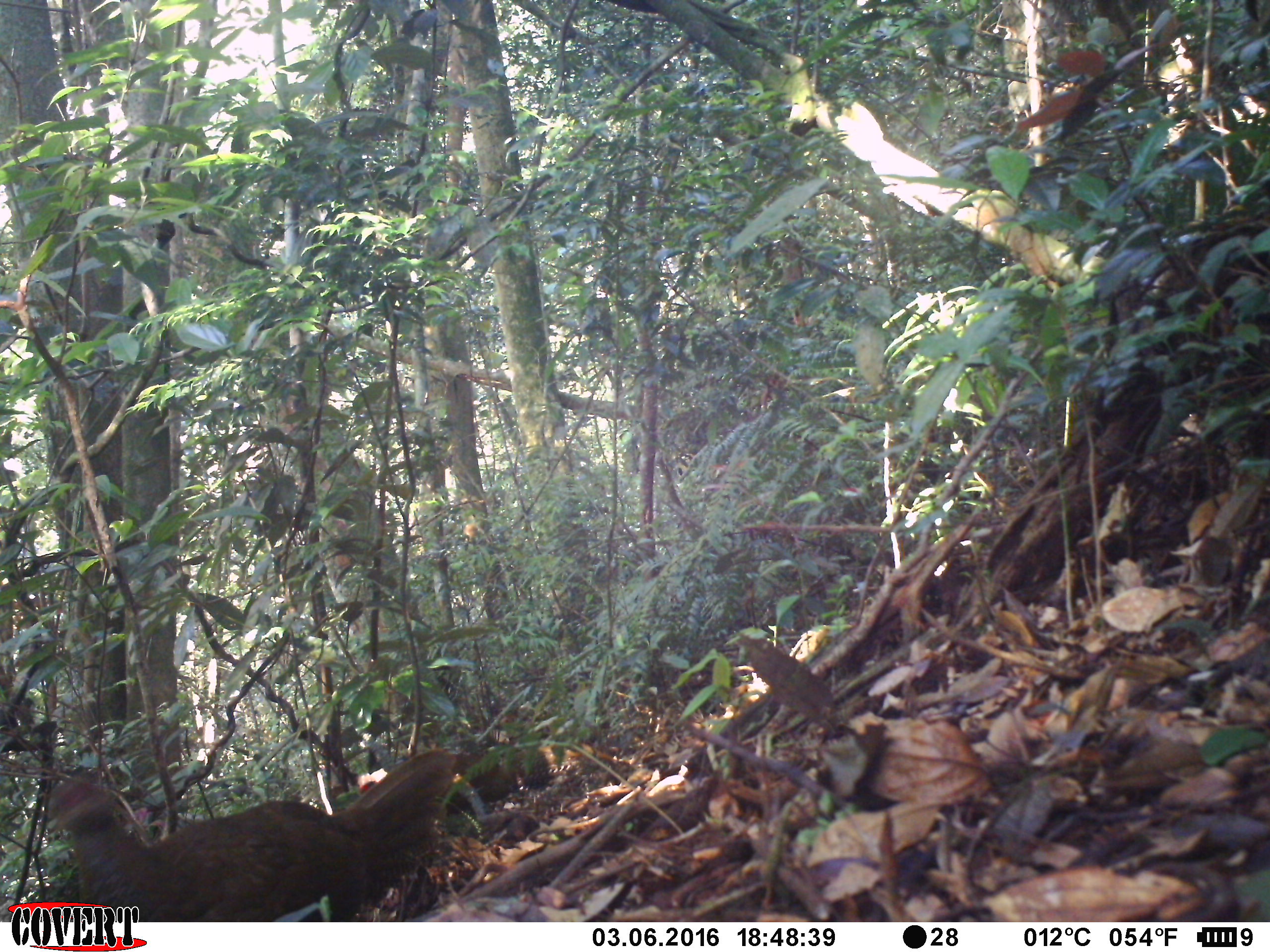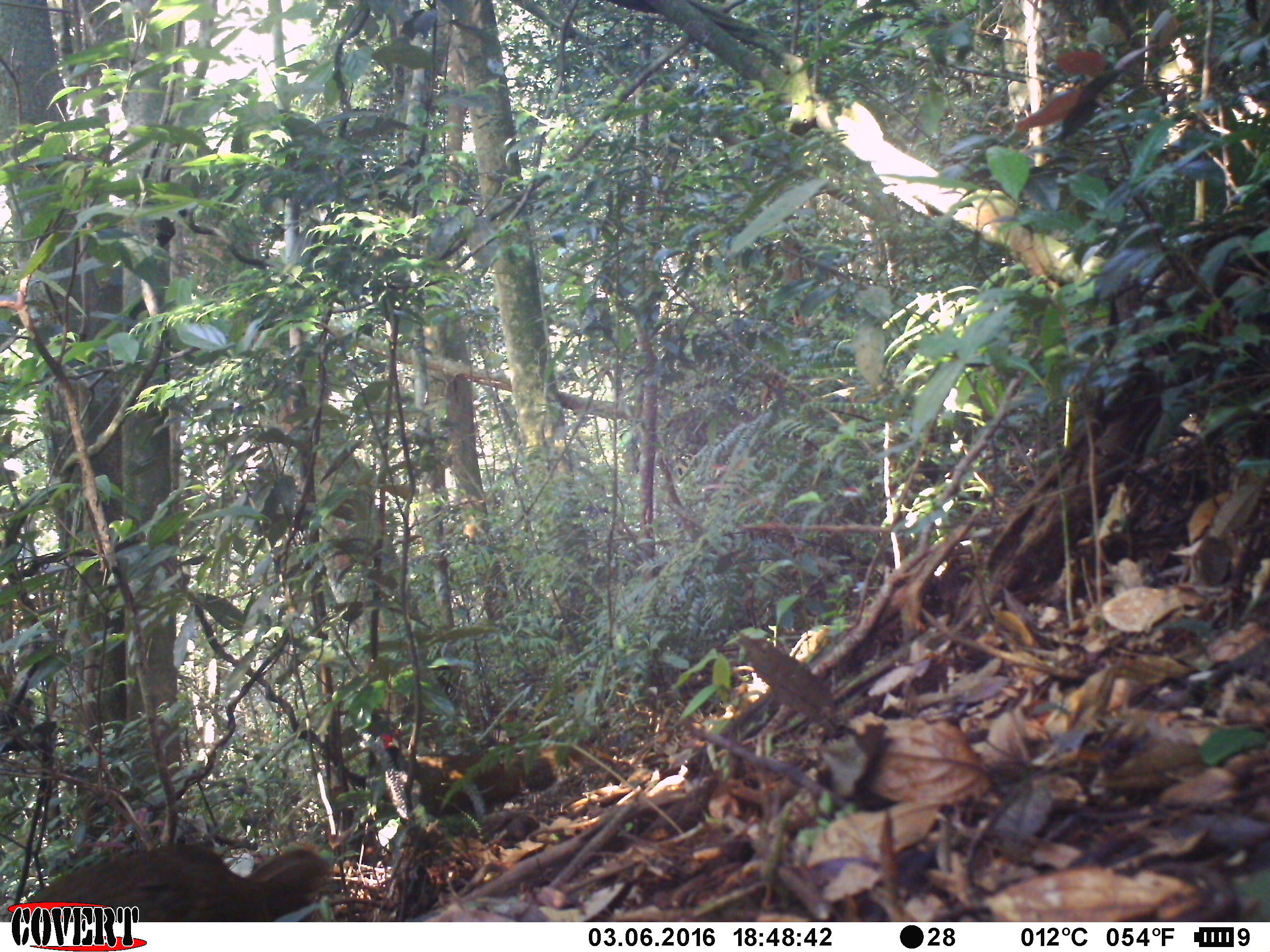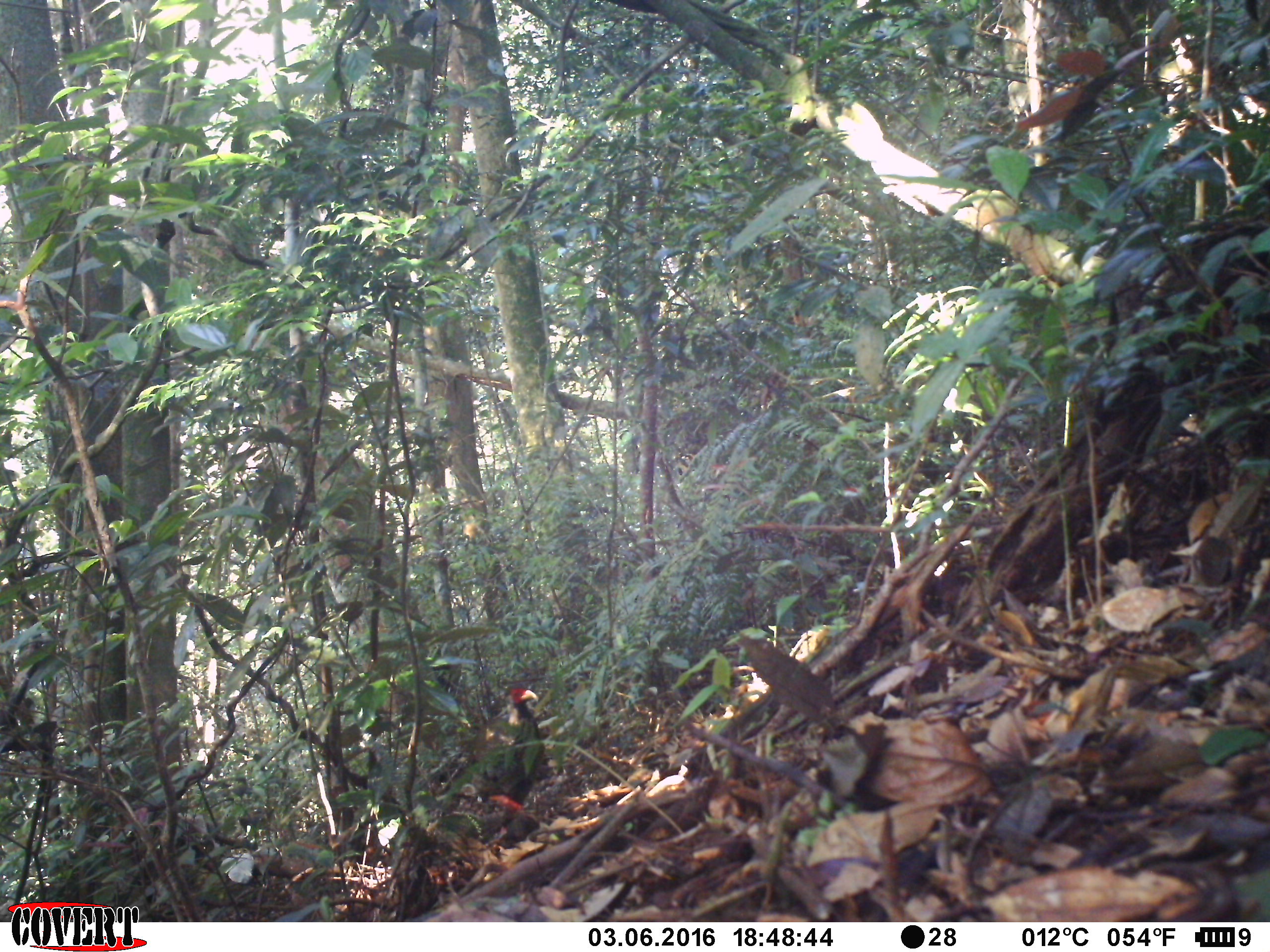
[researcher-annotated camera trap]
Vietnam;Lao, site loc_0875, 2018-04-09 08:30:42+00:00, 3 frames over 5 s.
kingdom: Animalia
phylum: Chordata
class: Aves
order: Galliformes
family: Phasianidae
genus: Lophura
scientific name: Lophura nycthemera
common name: silver pheasant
Silver pheasant (Lophura nycthemera). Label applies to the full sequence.